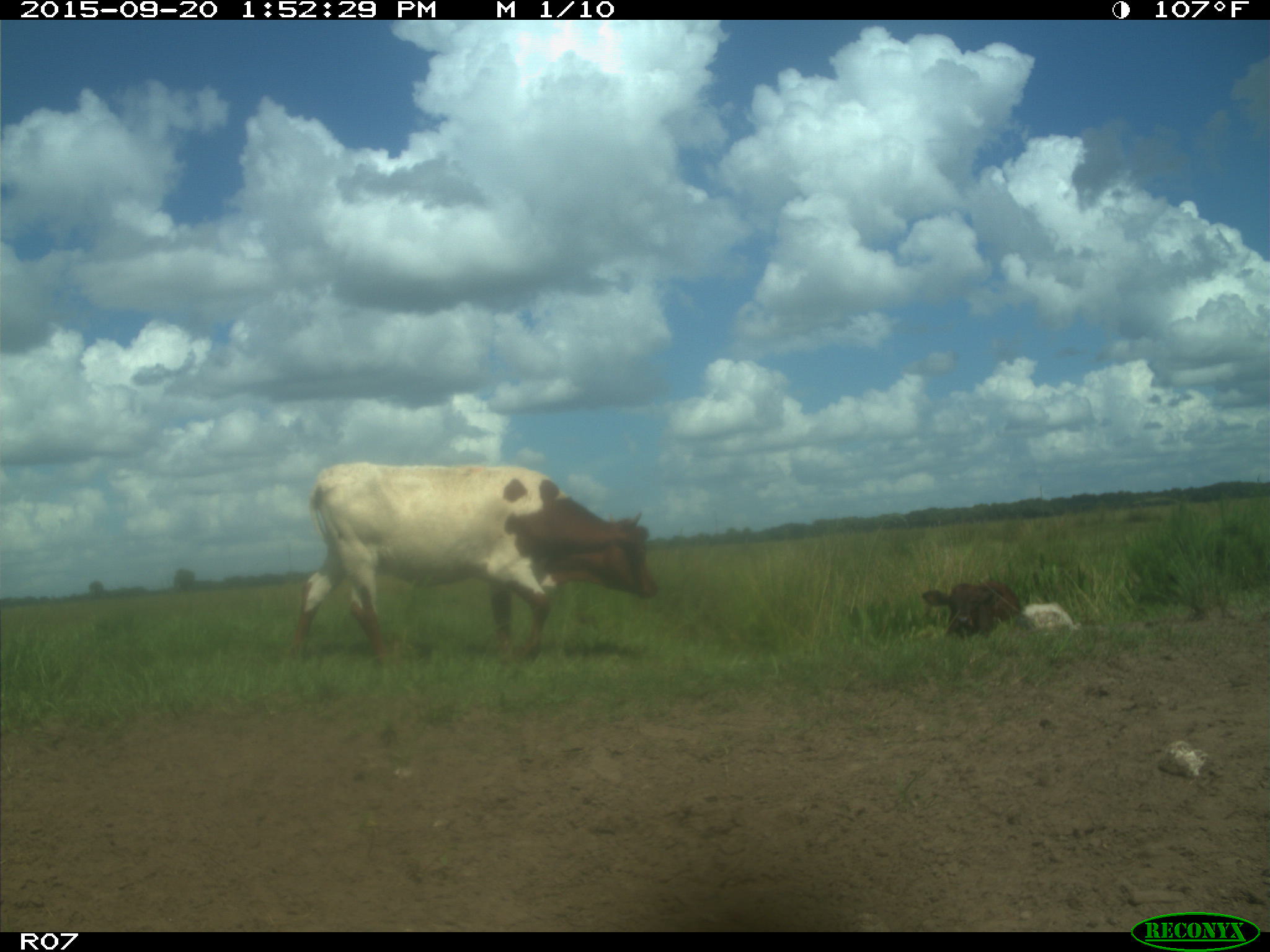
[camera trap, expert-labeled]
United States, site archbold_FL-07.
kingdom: Animalia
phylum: Chordata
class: Mammalia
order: Artiodactyla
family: Bovidae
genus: Bos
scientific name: Bos taurus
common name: domestic cow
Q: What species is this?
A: Bos taurus (domestic cow).